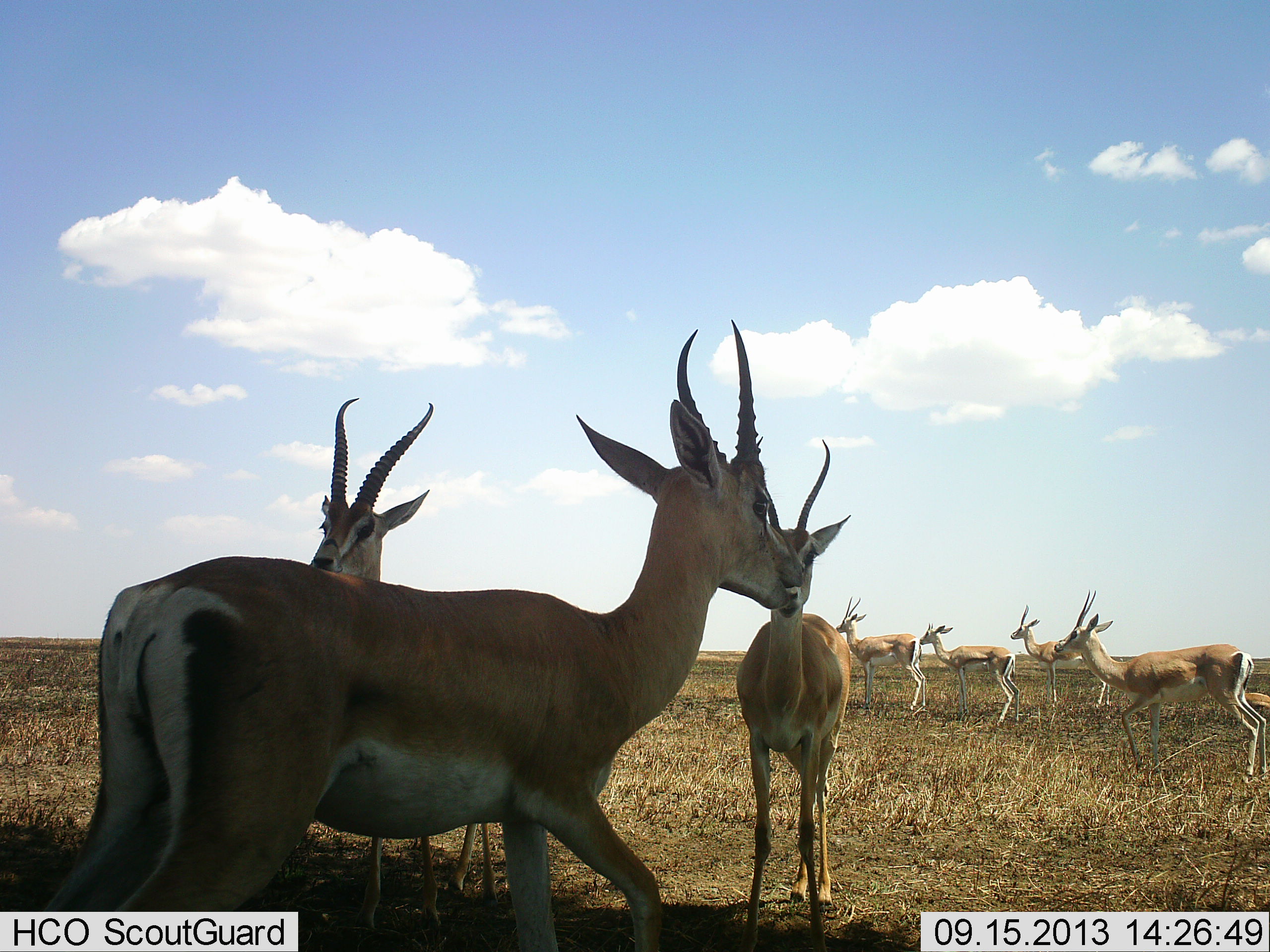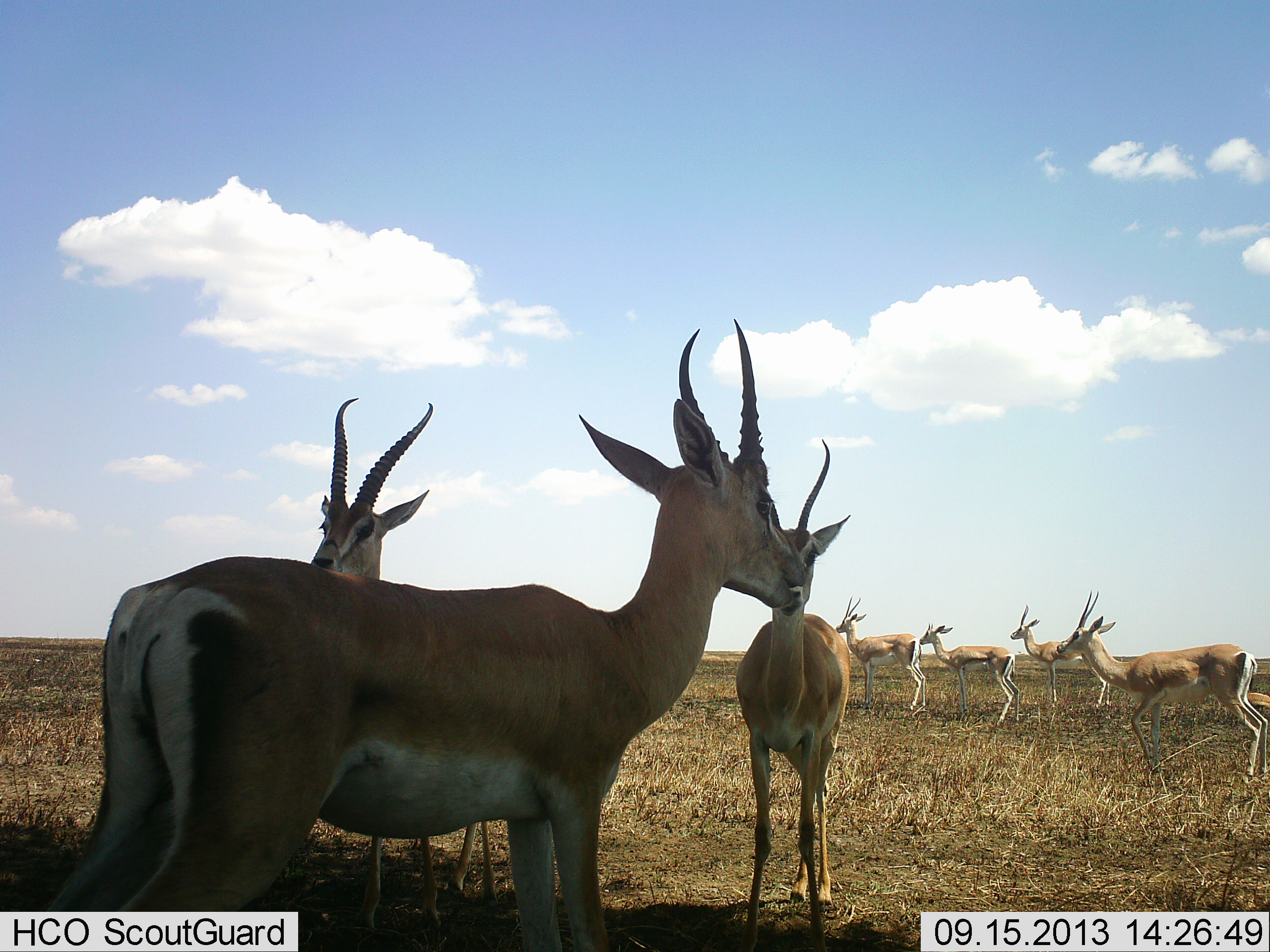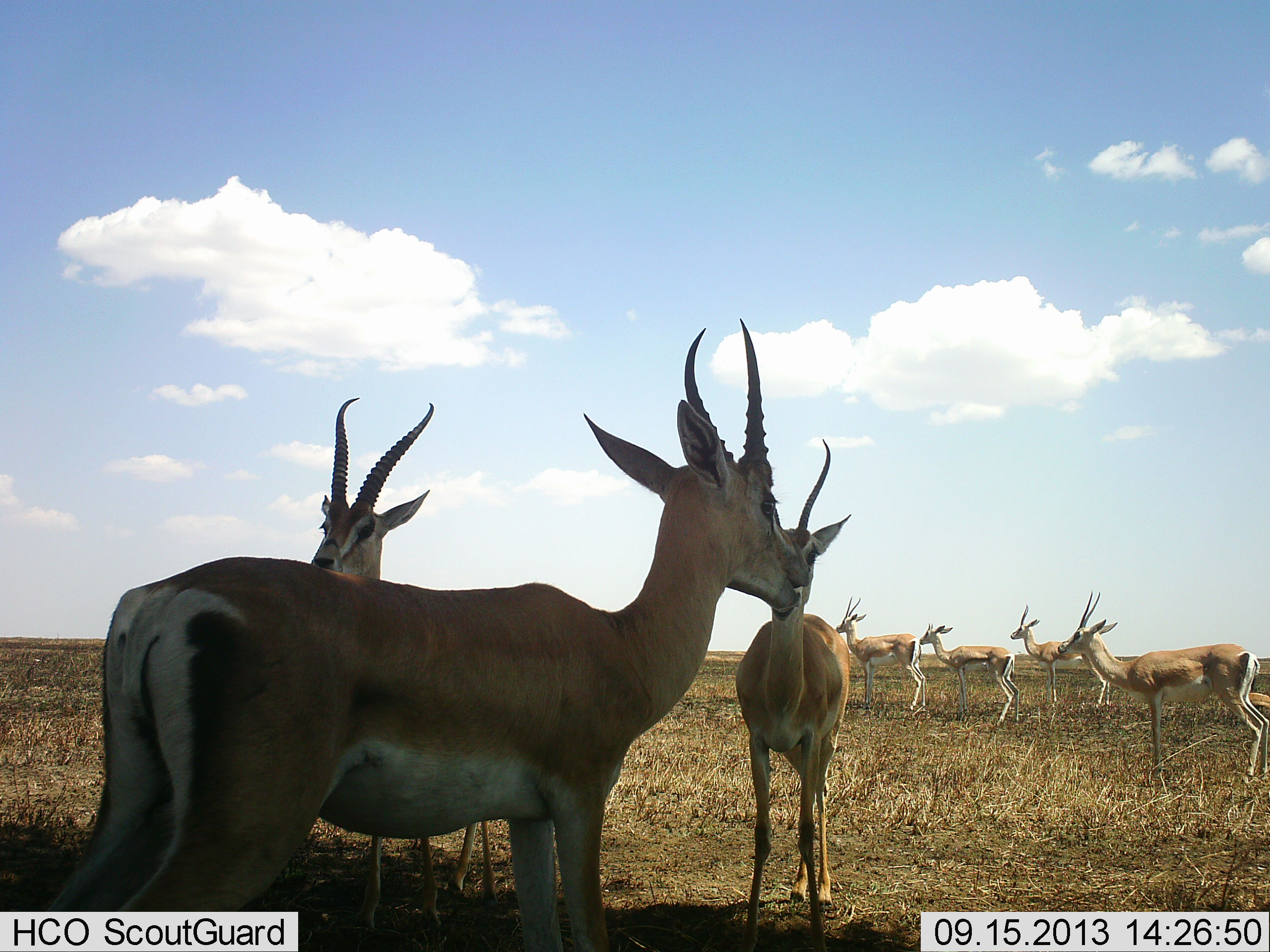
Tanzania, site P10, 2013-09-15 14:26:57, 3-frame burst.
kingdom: Animalia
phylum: Chordata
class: Mammalia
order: Artiodactyla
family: Bovidae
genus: Nanger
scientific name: Nanger granti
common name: grant's gazelle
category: gazellegrants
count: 7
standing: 100%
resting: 30%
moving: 10%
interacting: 0%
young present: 0%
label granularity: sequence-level